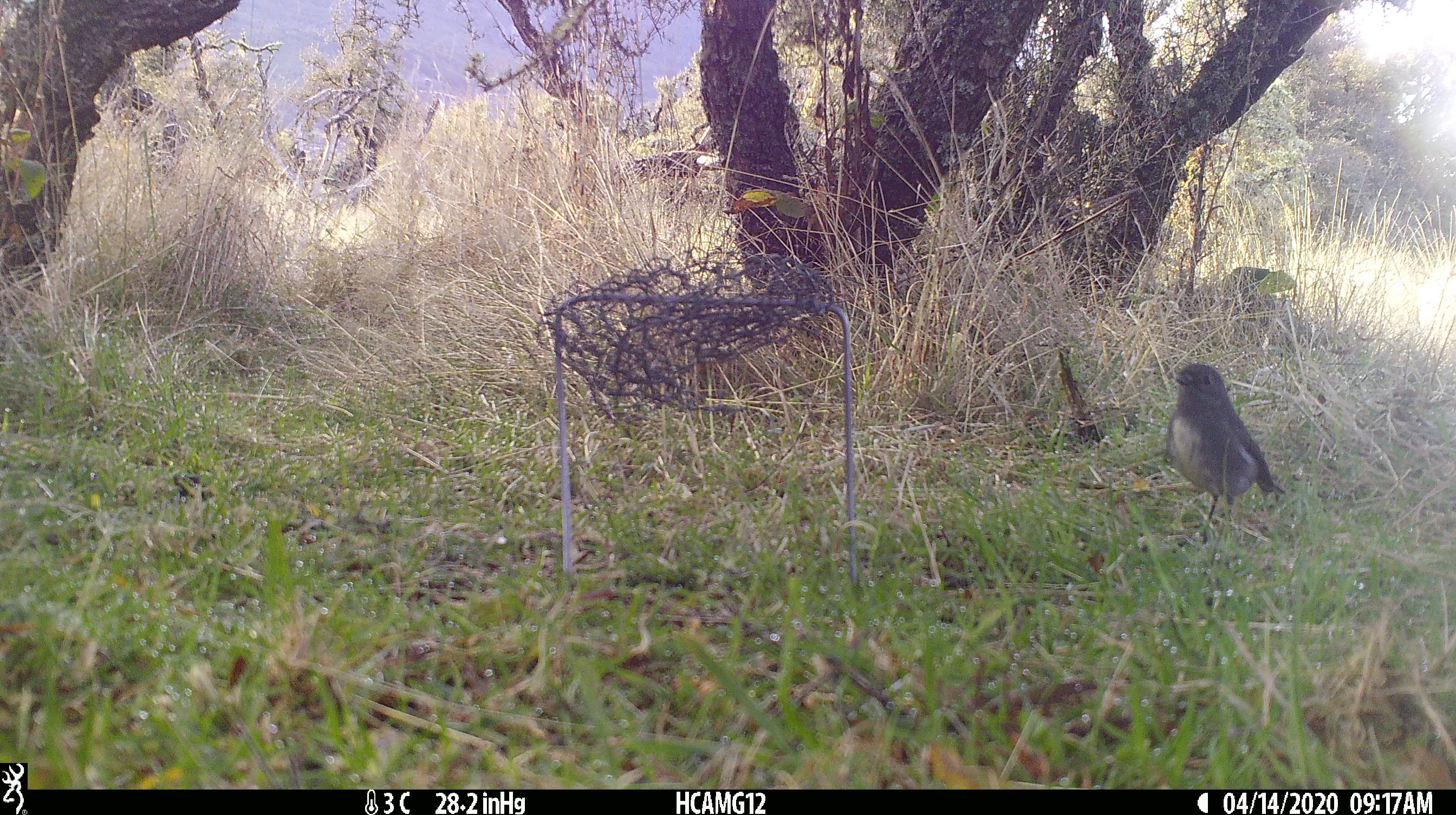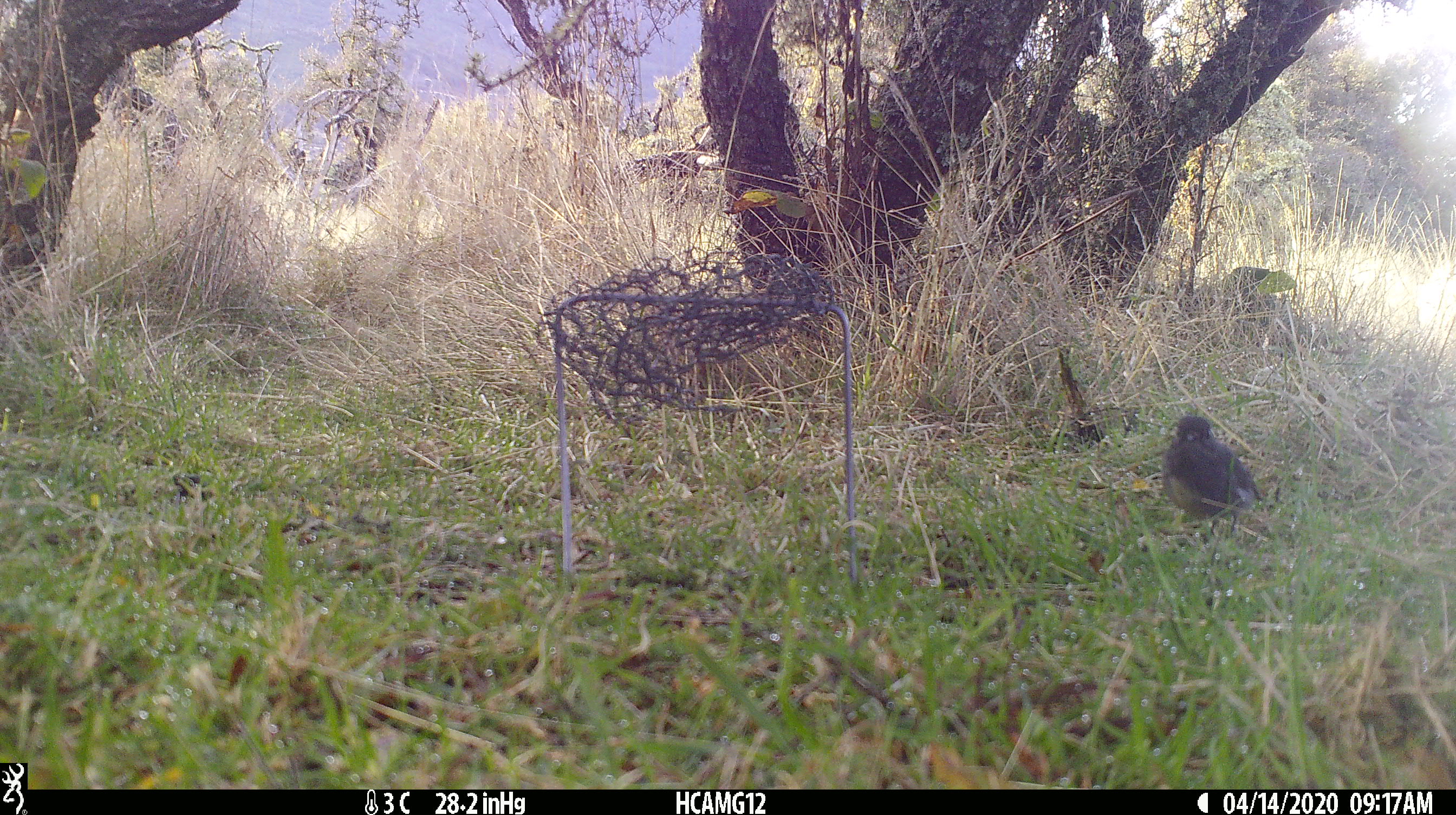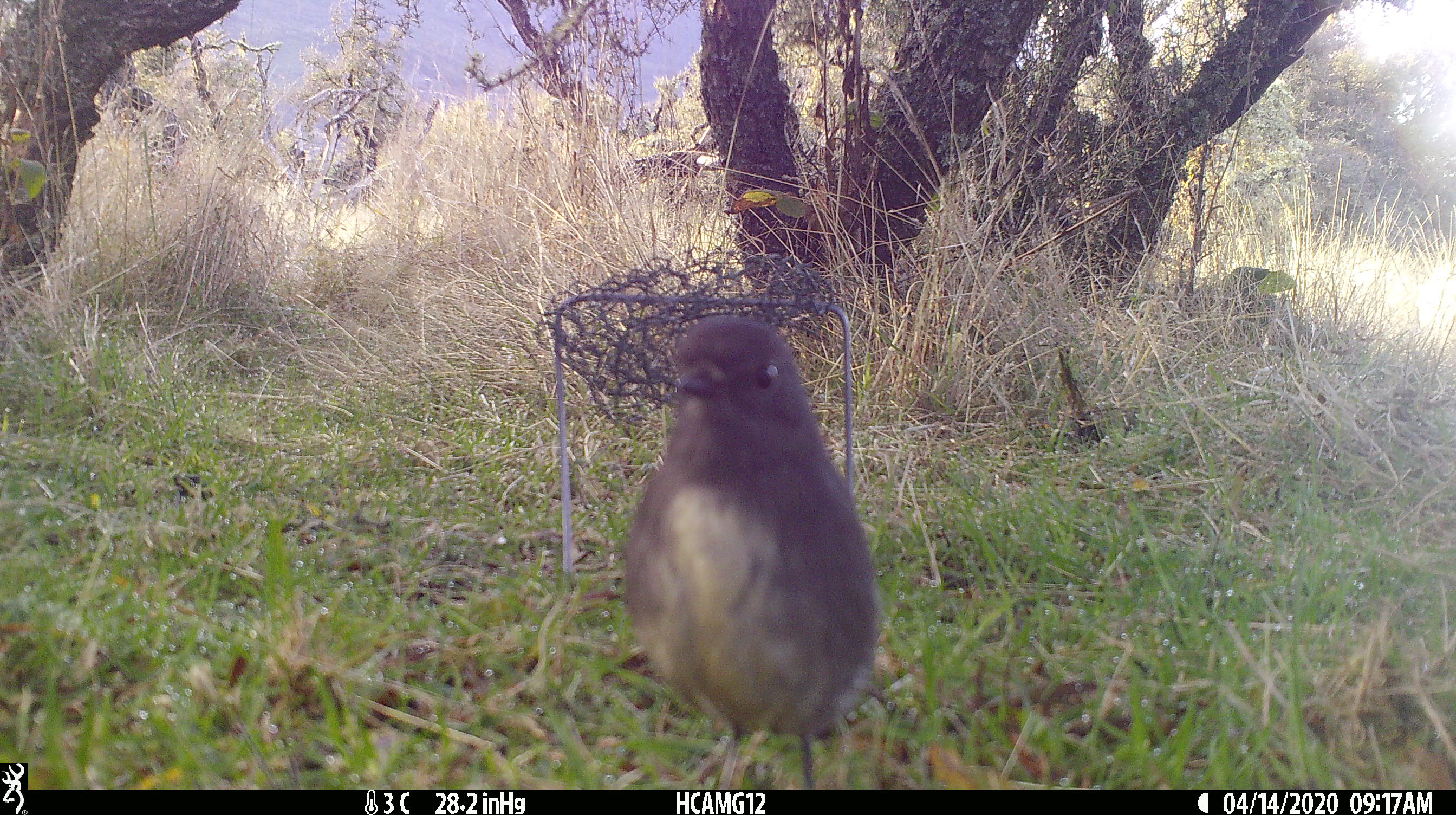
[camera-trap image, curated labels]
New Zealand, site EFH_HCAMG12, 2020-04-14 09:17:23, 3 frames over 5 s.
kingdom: Animalia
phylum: Chordata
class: Aves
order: Passeriformes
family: Petroicidae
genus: Petroica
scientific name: Petroica australis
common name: new zealand robin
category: robin